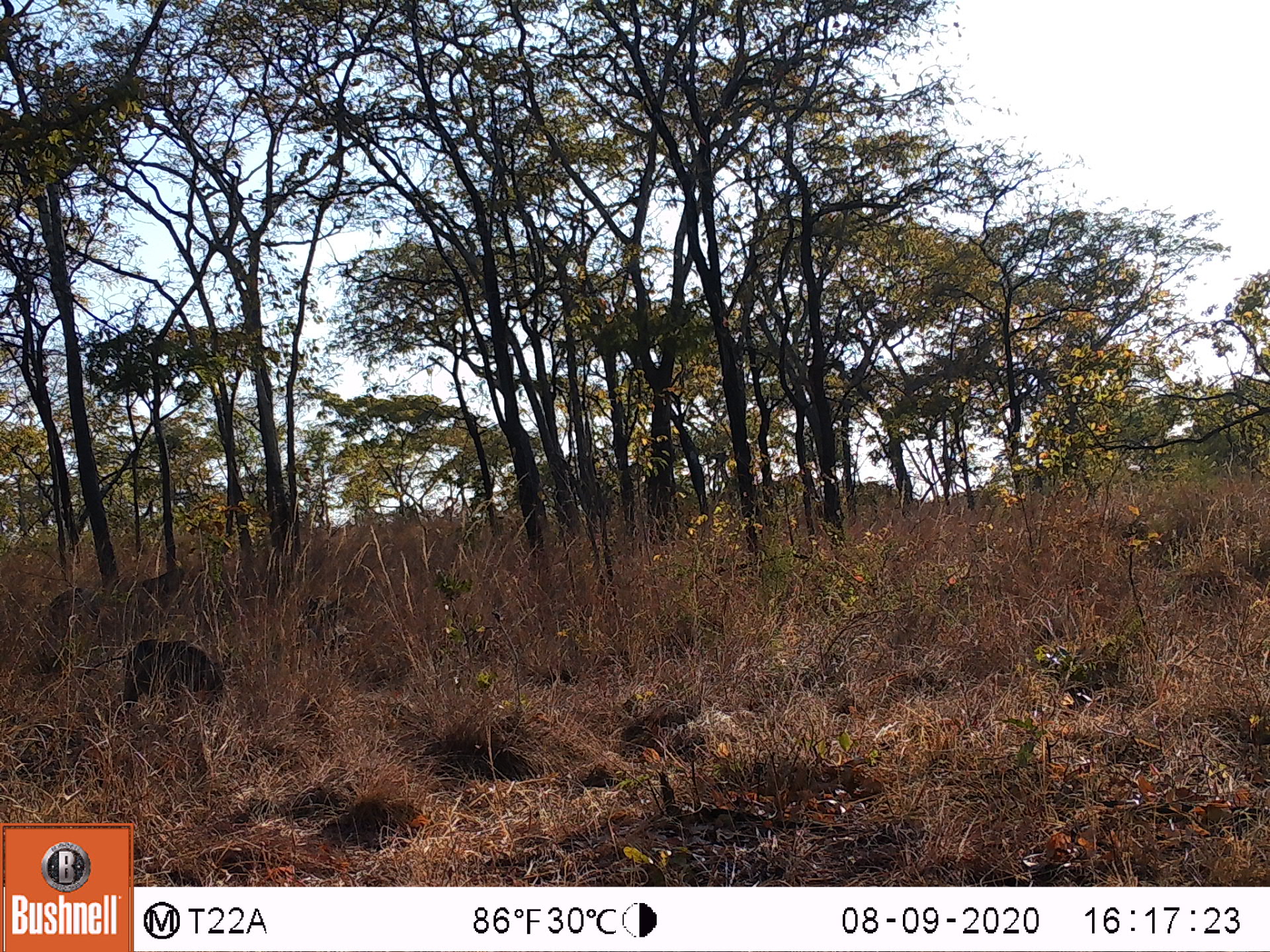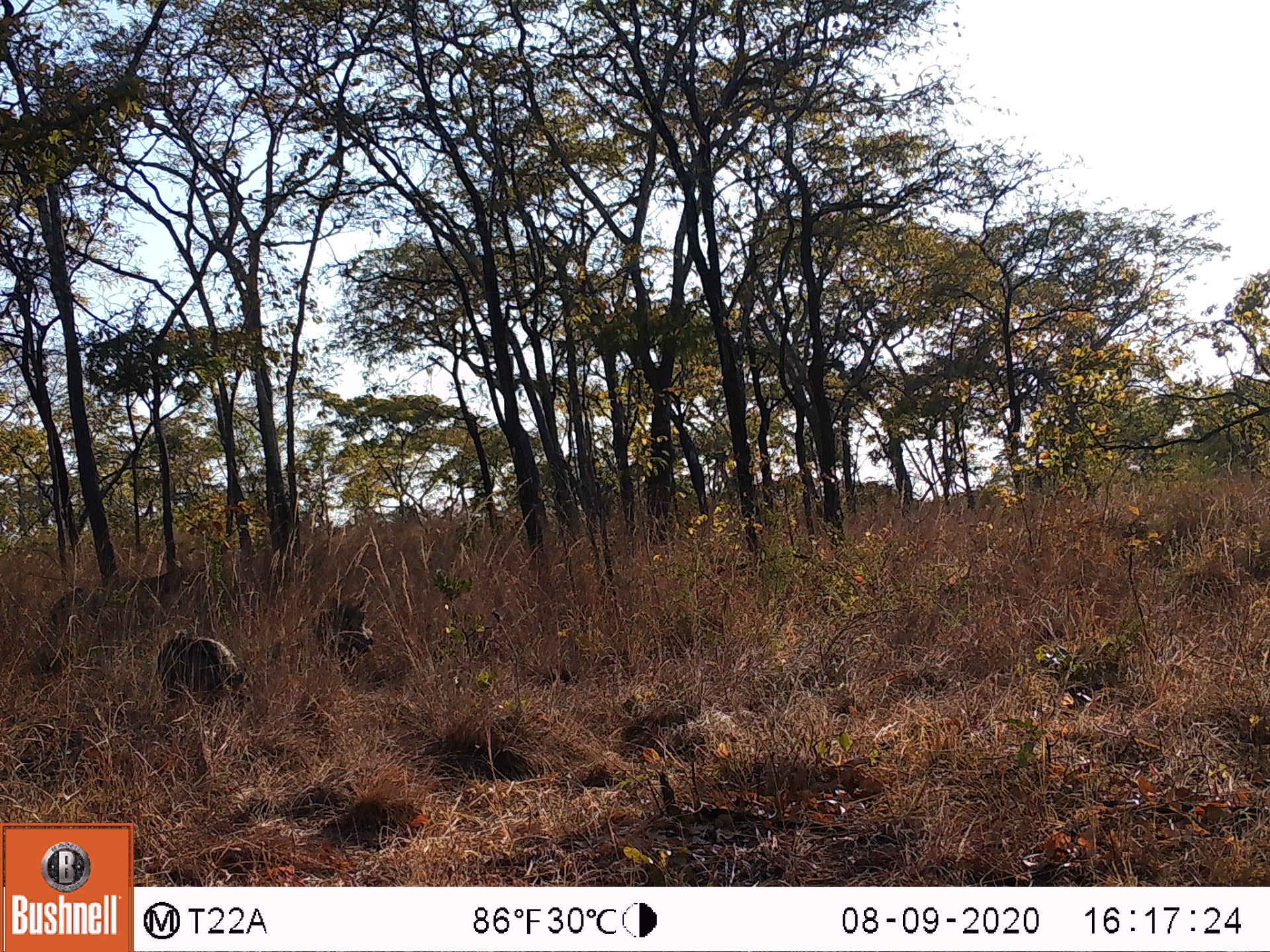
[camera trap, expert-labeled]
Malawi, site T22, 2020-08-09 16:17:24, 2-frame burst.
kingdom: Animalia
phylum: Chordata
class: Mammalia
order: Artiodactyla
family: Suidae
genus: Phacochoerus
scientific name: Phacochoerus africanus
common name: common warthog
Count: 2.